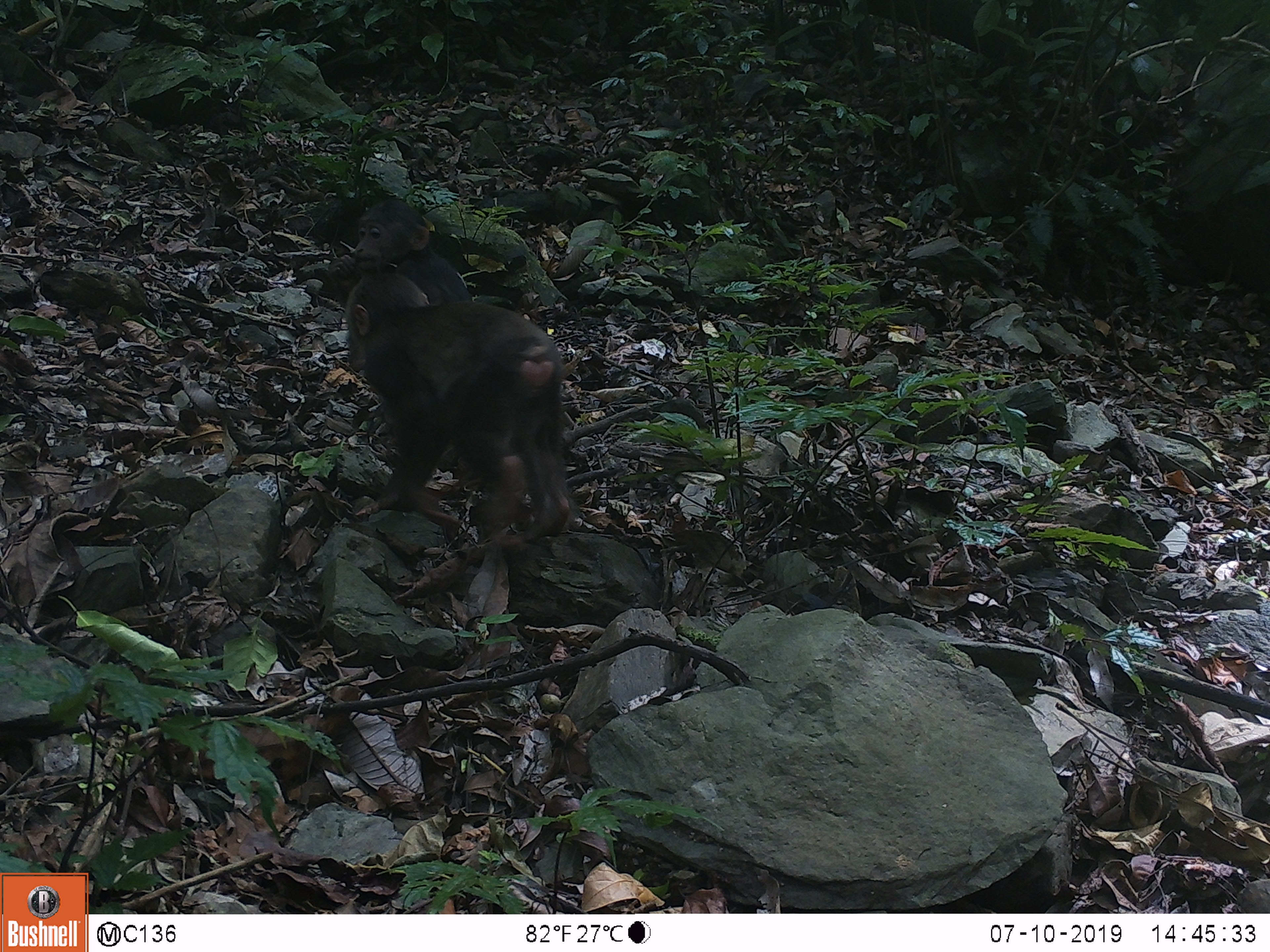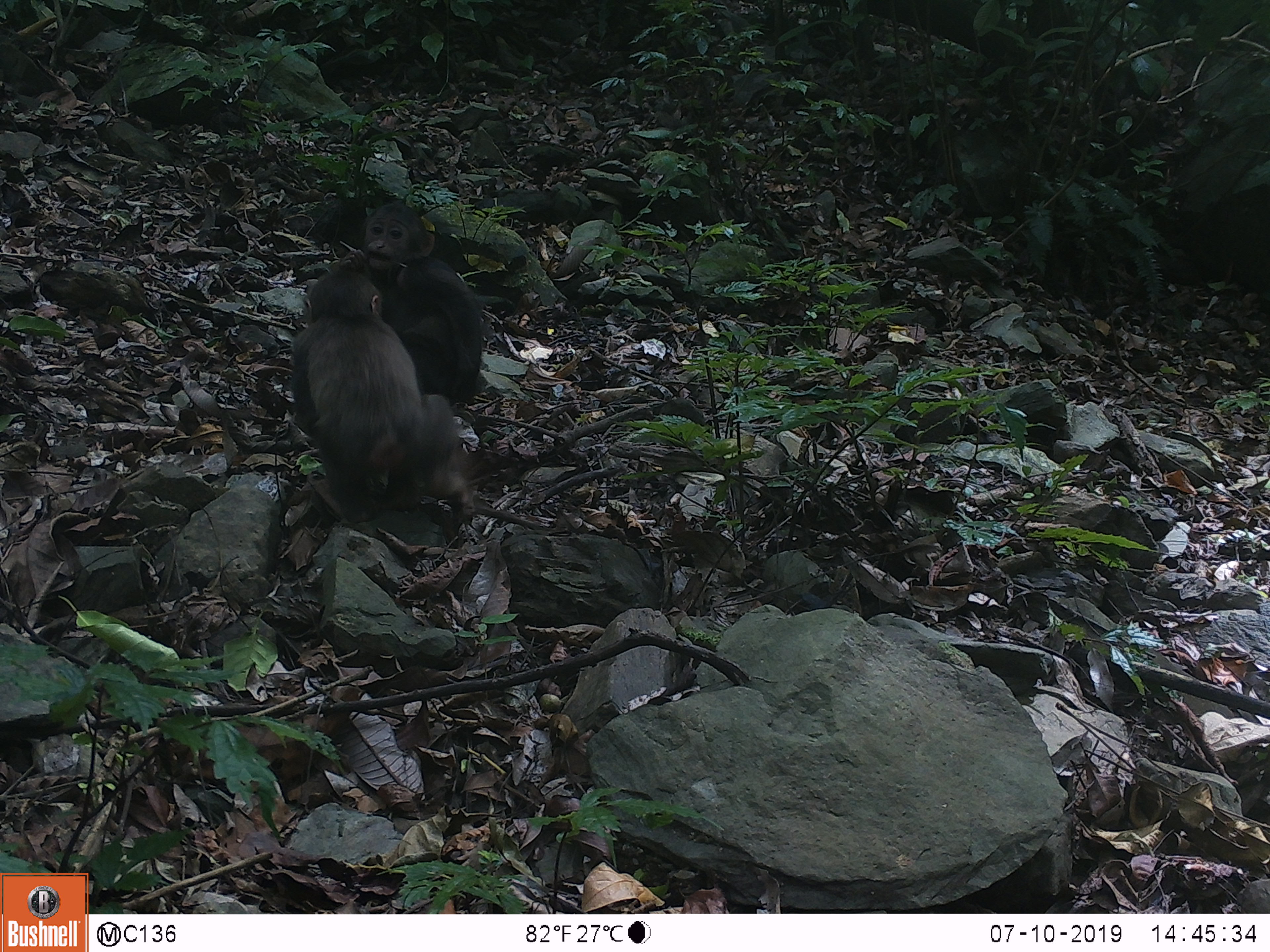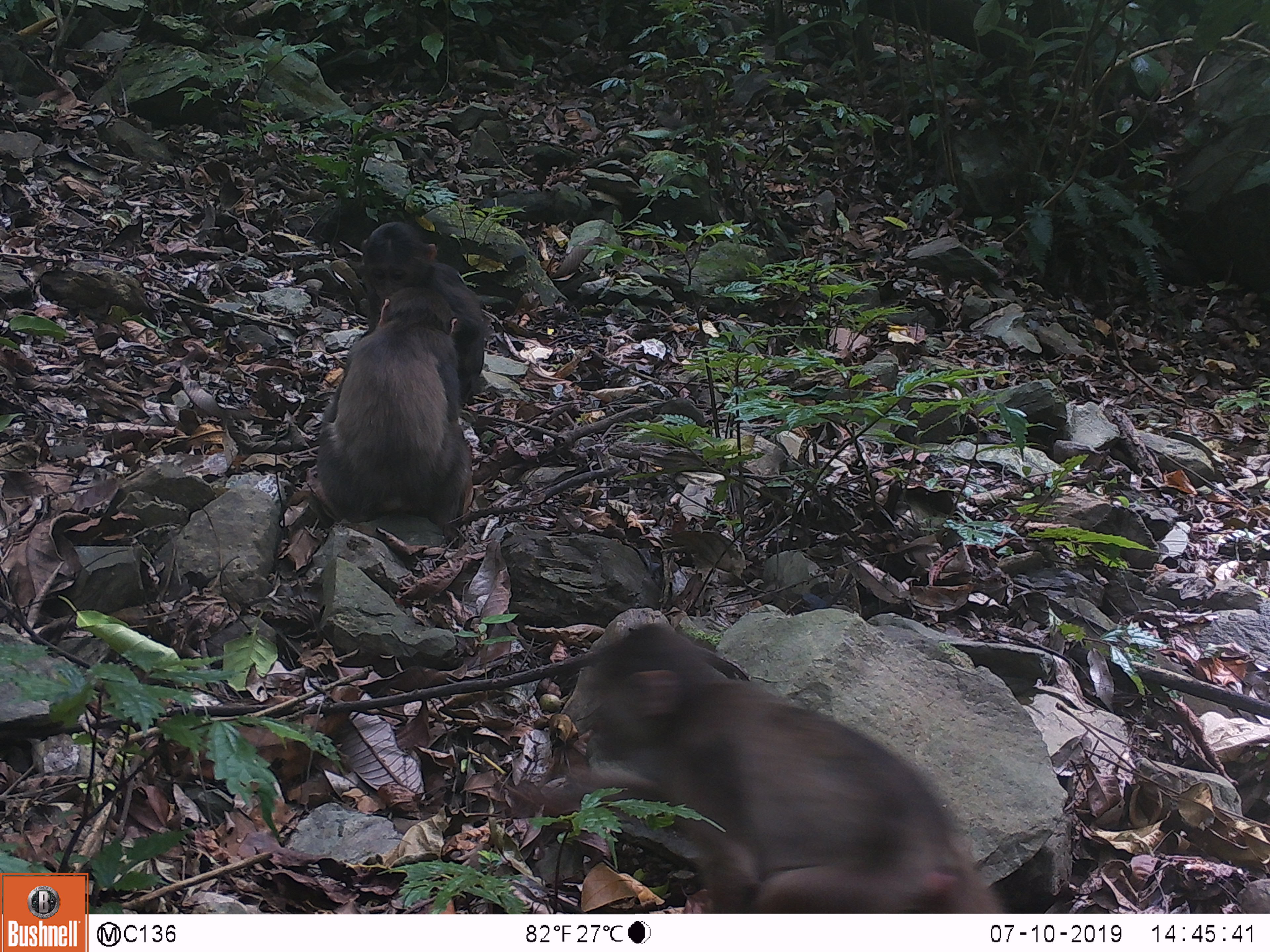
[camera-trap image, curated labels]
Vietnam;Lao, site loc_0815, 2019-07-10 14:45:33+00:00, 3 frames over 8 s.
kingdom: Animalia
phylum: Chordata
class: Mammalia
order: Primates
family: Cercopithecidae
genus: Macaca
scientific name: Macaca arctoides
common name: stump-tailed macaque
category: stump tailed macaque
Stump tailed macaque (stump-tailed macaque) (Macaca arctoides). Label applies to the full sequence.